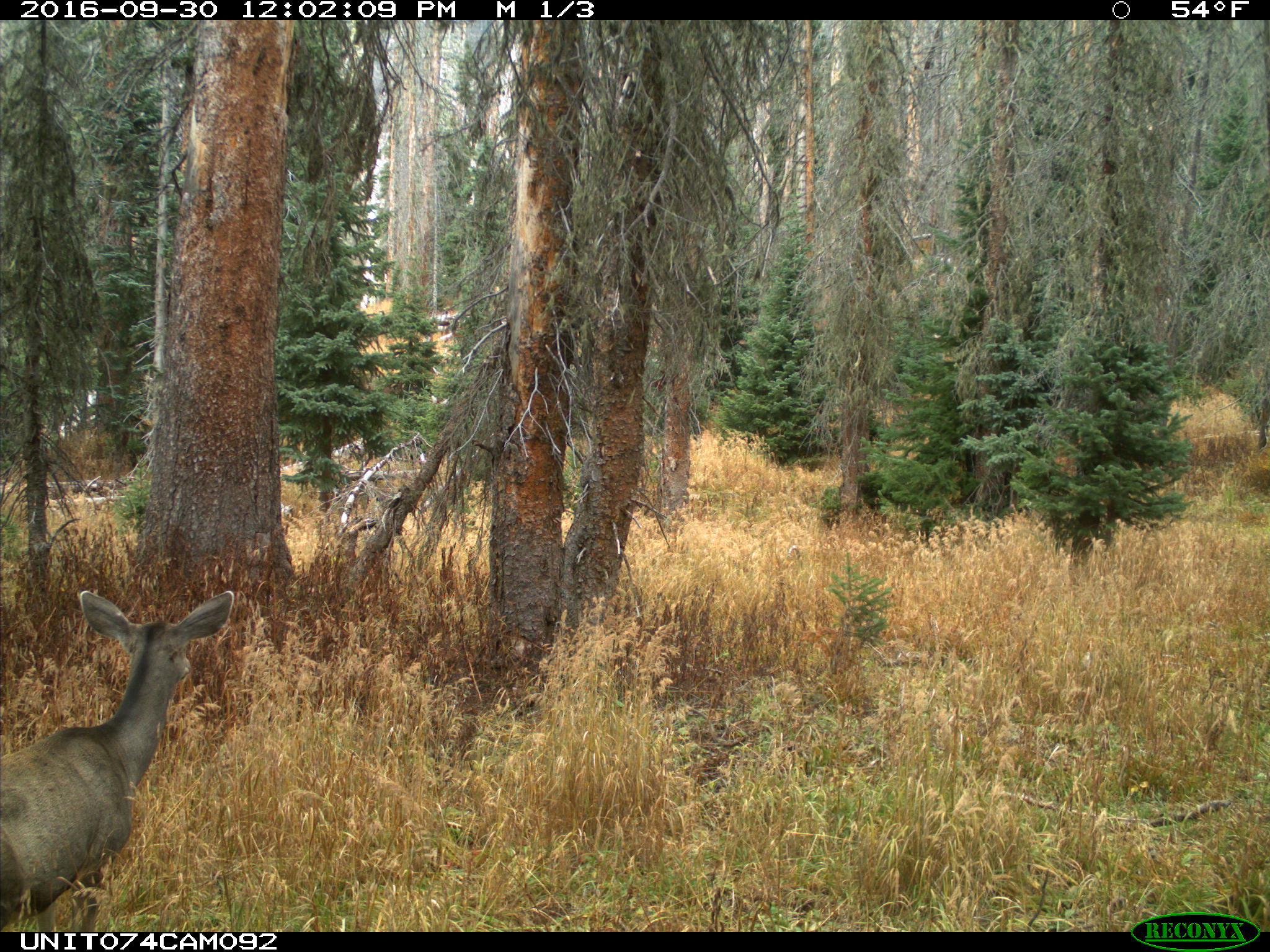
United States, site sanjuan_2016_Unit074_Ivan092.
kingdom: Animalia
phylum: Chordata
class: Mammalia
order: Artiodactyla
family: Cervidae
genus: Odocoileus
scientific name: Odocoileus hemionus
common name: mule deer